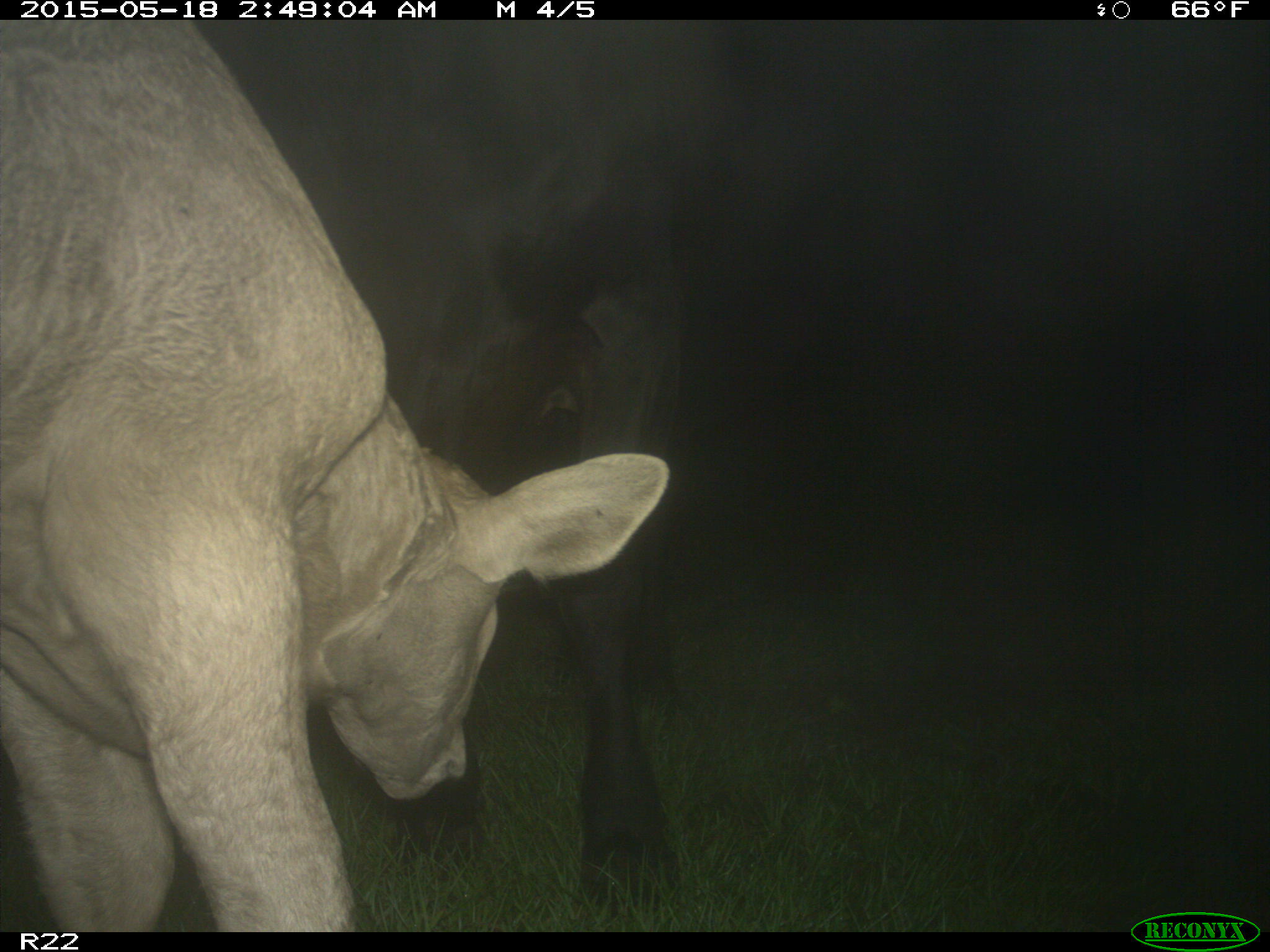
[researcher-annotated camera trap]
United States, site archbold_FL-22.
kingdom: Animalia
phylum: Chordata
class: Mammalia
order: Artiodactyla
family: Bovidae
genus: Bos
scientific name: Bos taurus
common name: domestic cow